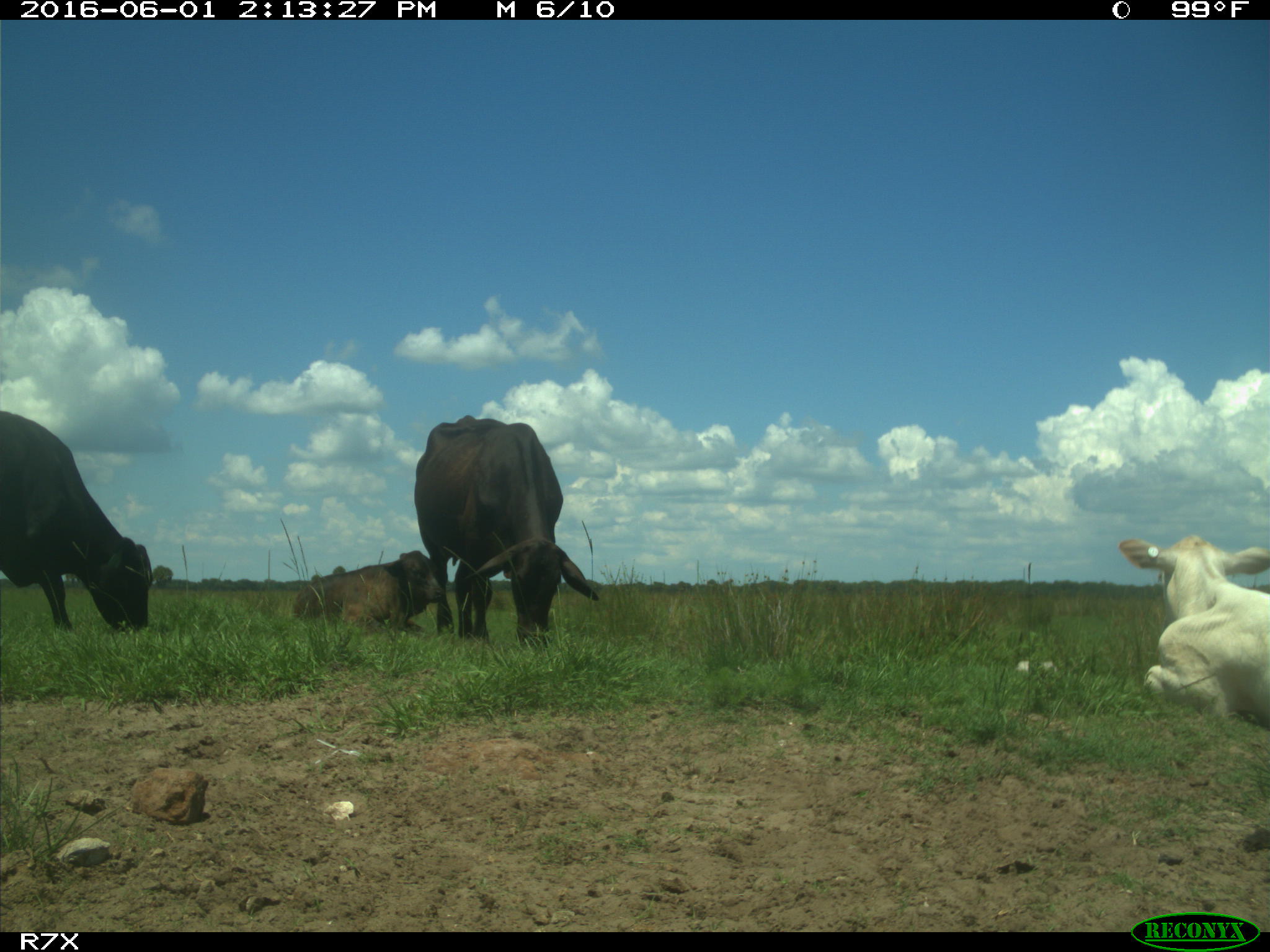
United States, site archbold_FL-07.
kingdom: Animalia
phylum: Chordata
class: Mammalia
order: Artiodactyla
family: Bovidae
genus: Bos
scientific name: Bos taurus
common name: domestic cow